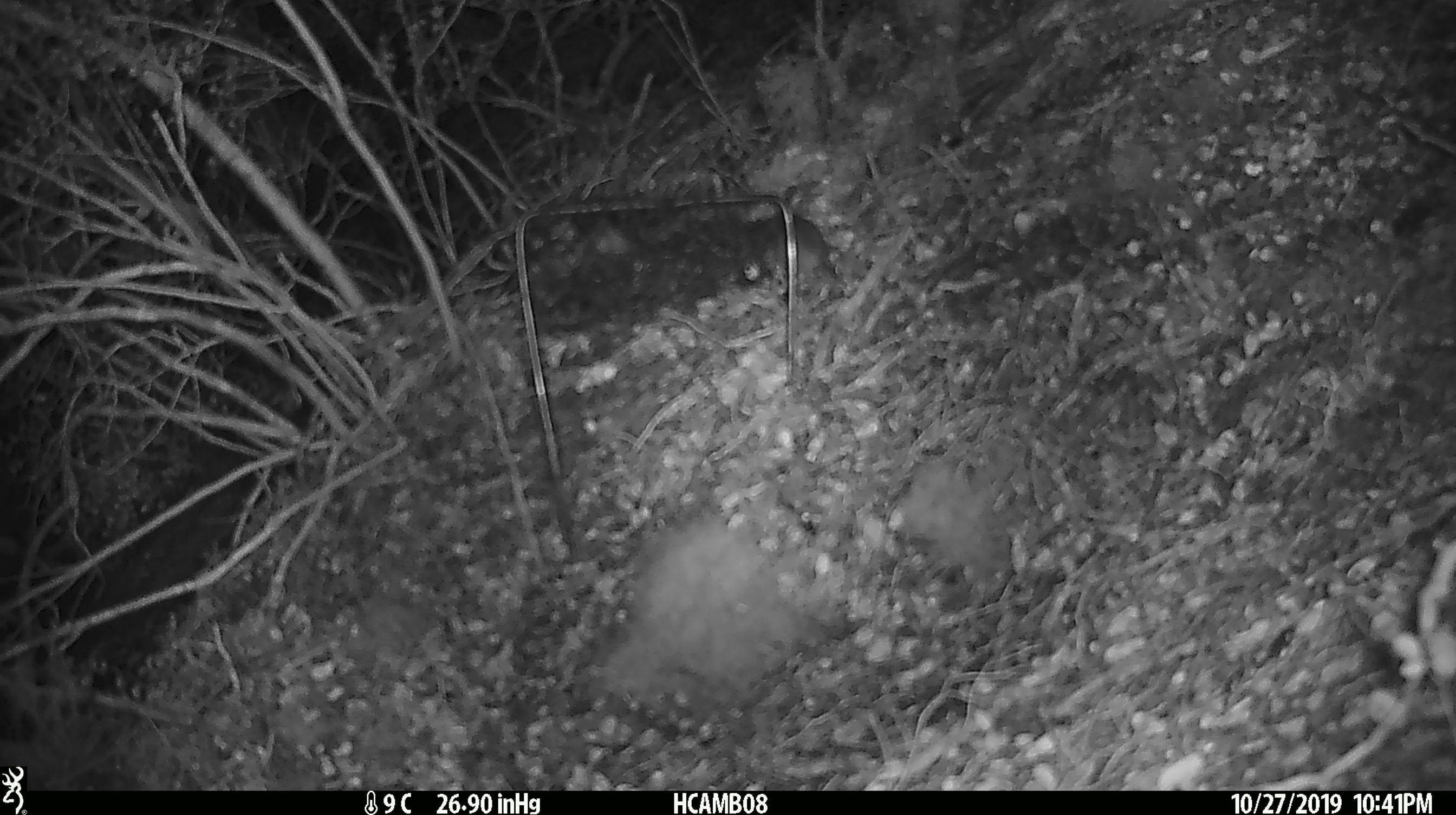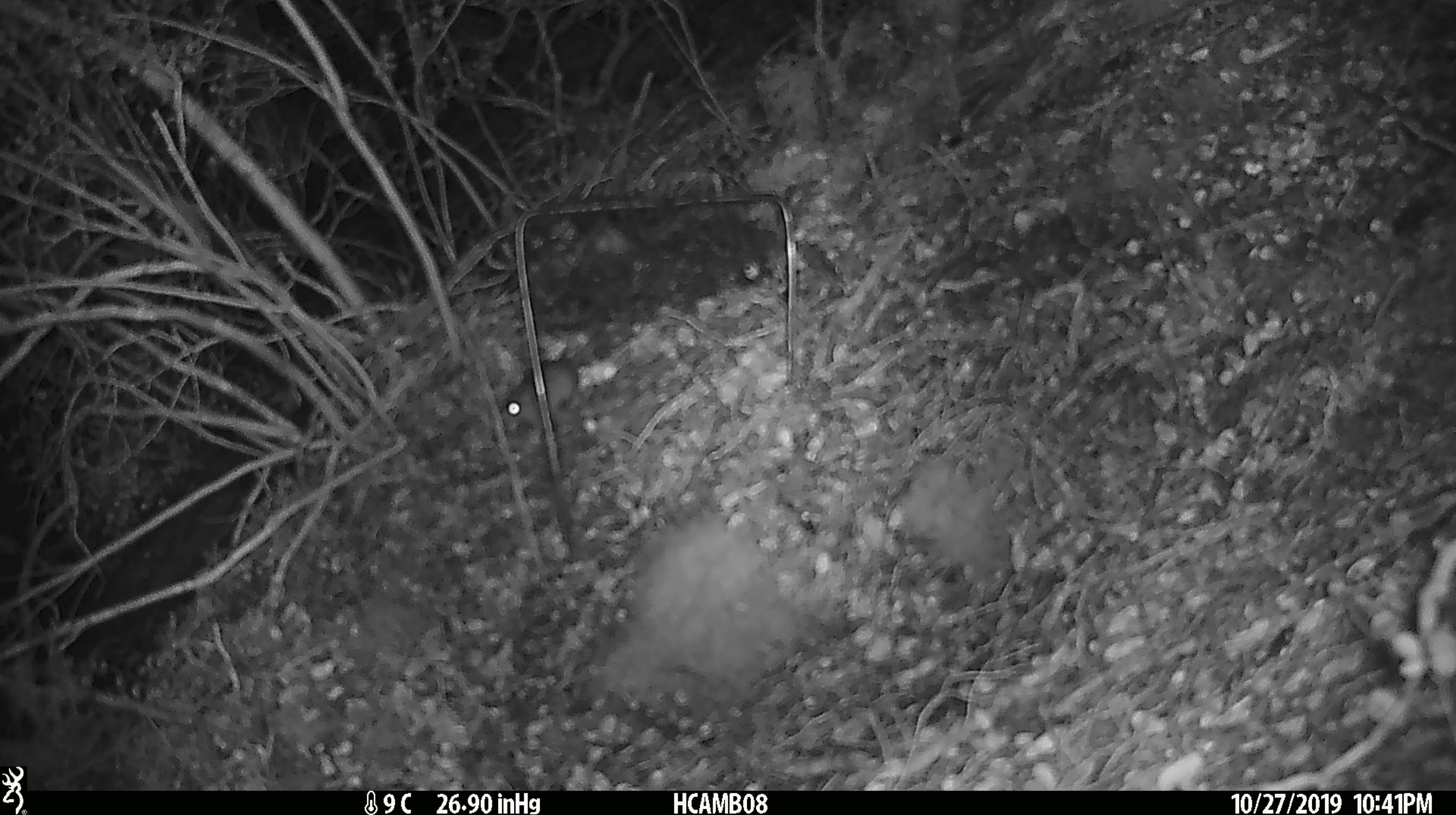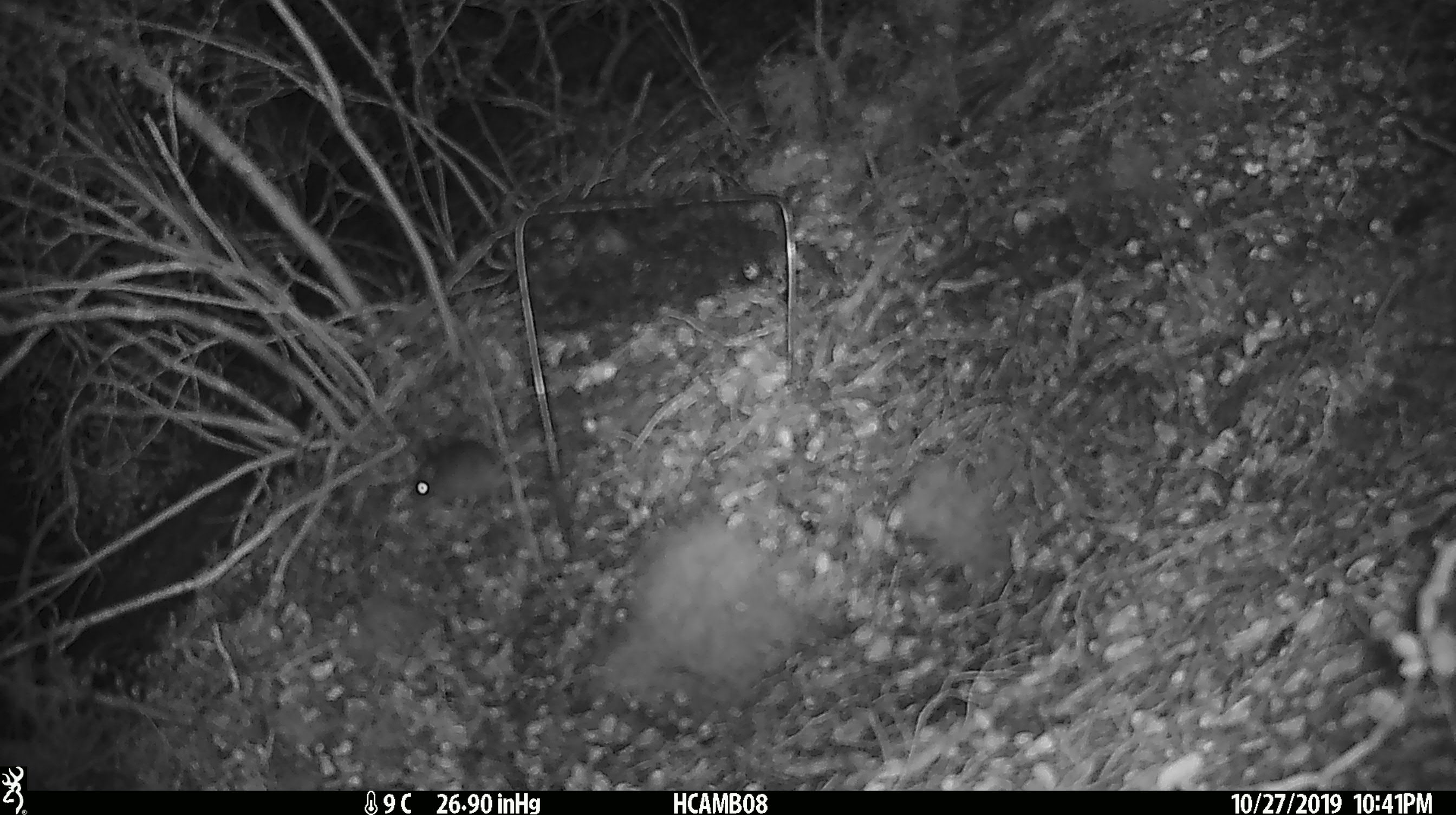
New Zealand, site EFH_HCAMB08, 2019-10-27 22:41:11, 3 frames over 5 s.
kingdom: Animalia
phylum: Chordata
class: Mammalia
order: Rodentia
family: Muridae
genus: Mus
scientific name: Mus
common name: mouse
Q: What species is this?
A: Mouse (Mus).